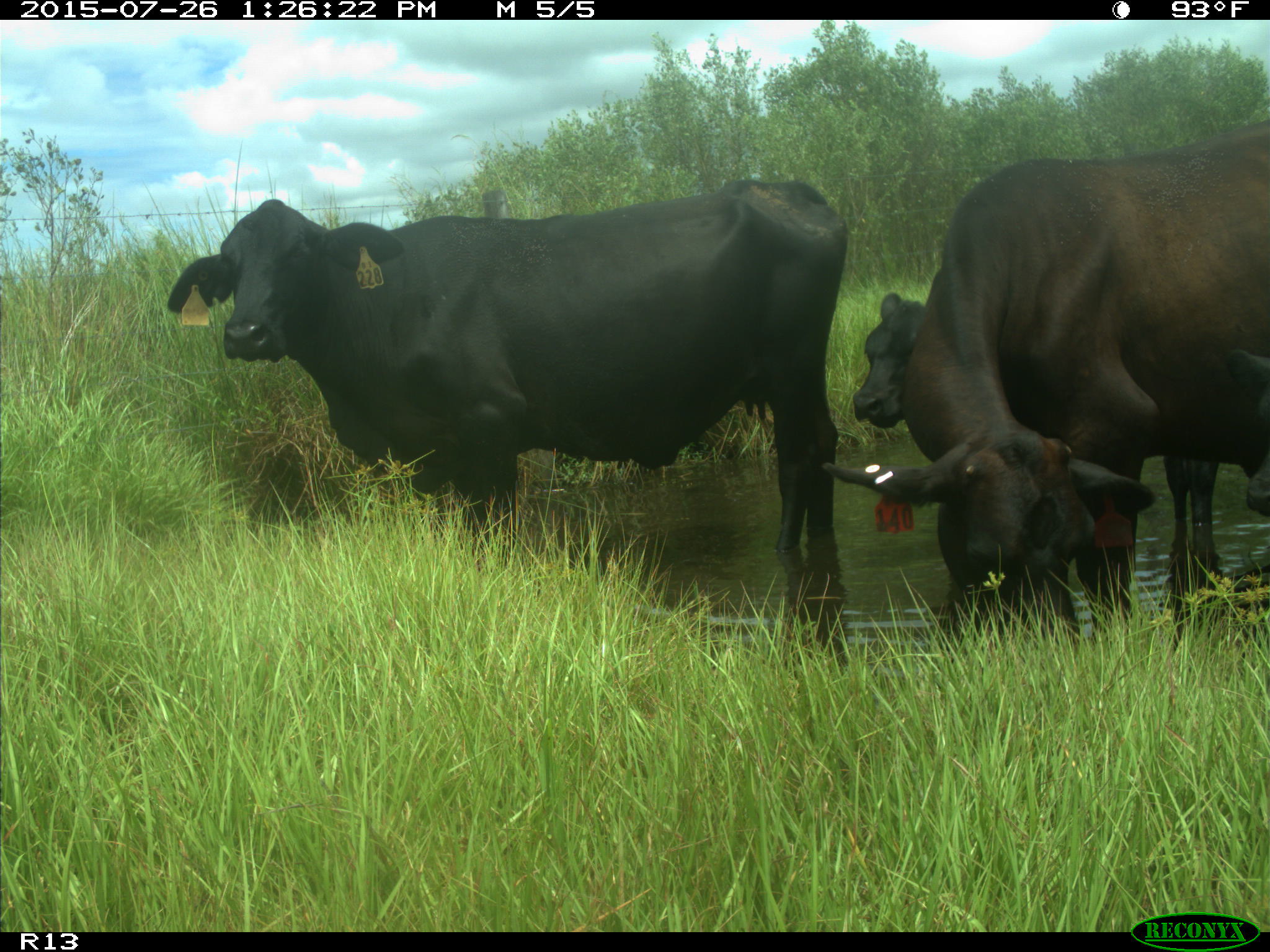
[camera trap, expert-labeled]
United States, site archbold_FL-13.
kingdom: Animalia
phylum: Chordata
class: Mammalia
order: Artiodactyla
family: Bovidae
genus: Bos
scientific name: Bos taurus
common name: domestic cow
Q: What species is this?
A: Bos taurus (domestic cow).